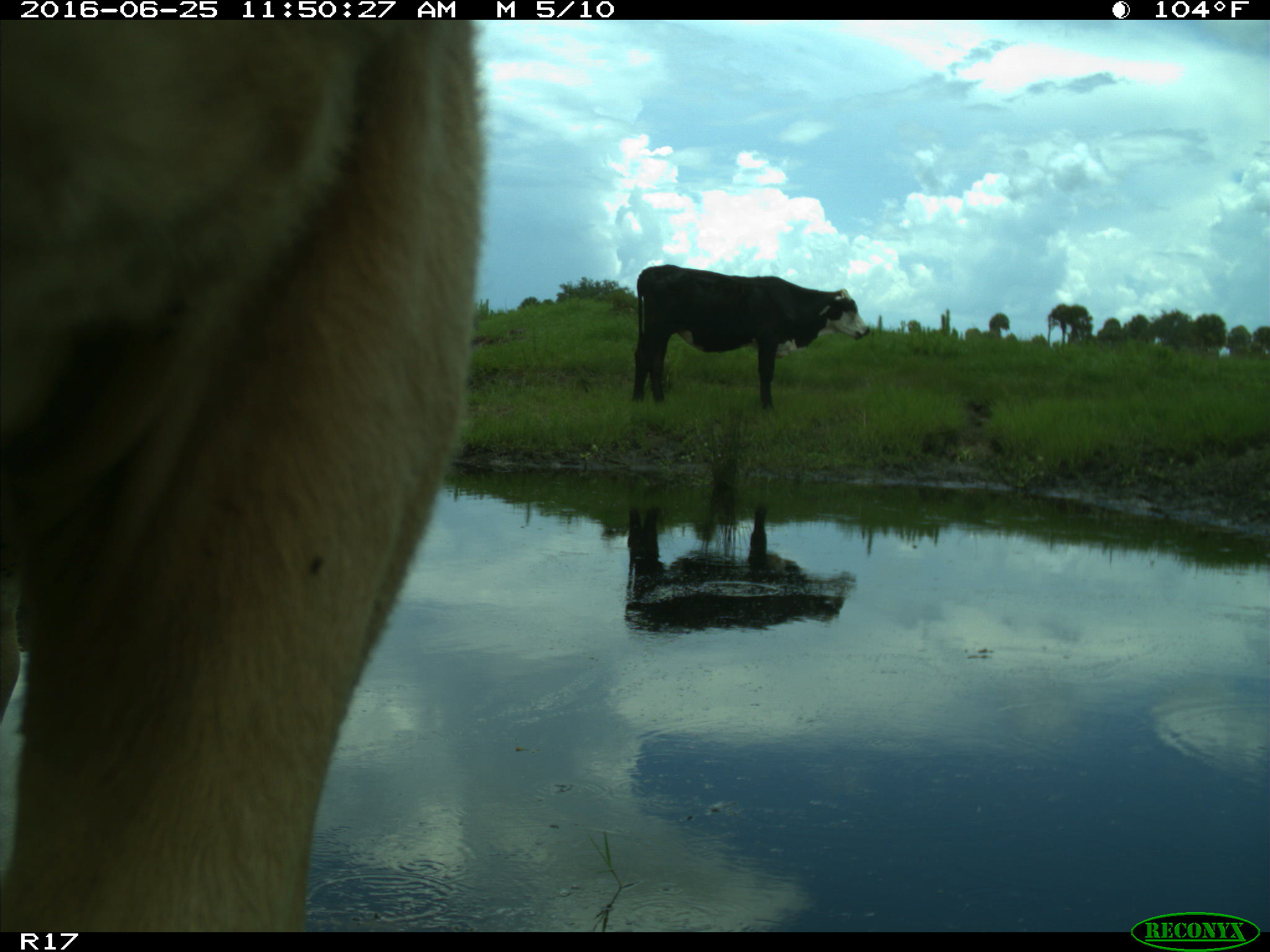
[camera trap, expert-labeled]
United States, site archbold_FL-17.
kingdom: Animalia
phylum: Chordata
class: Mammalia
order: Artiodactyla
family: Bovidae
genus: Bos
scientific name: Bos taurus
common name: domestic cow